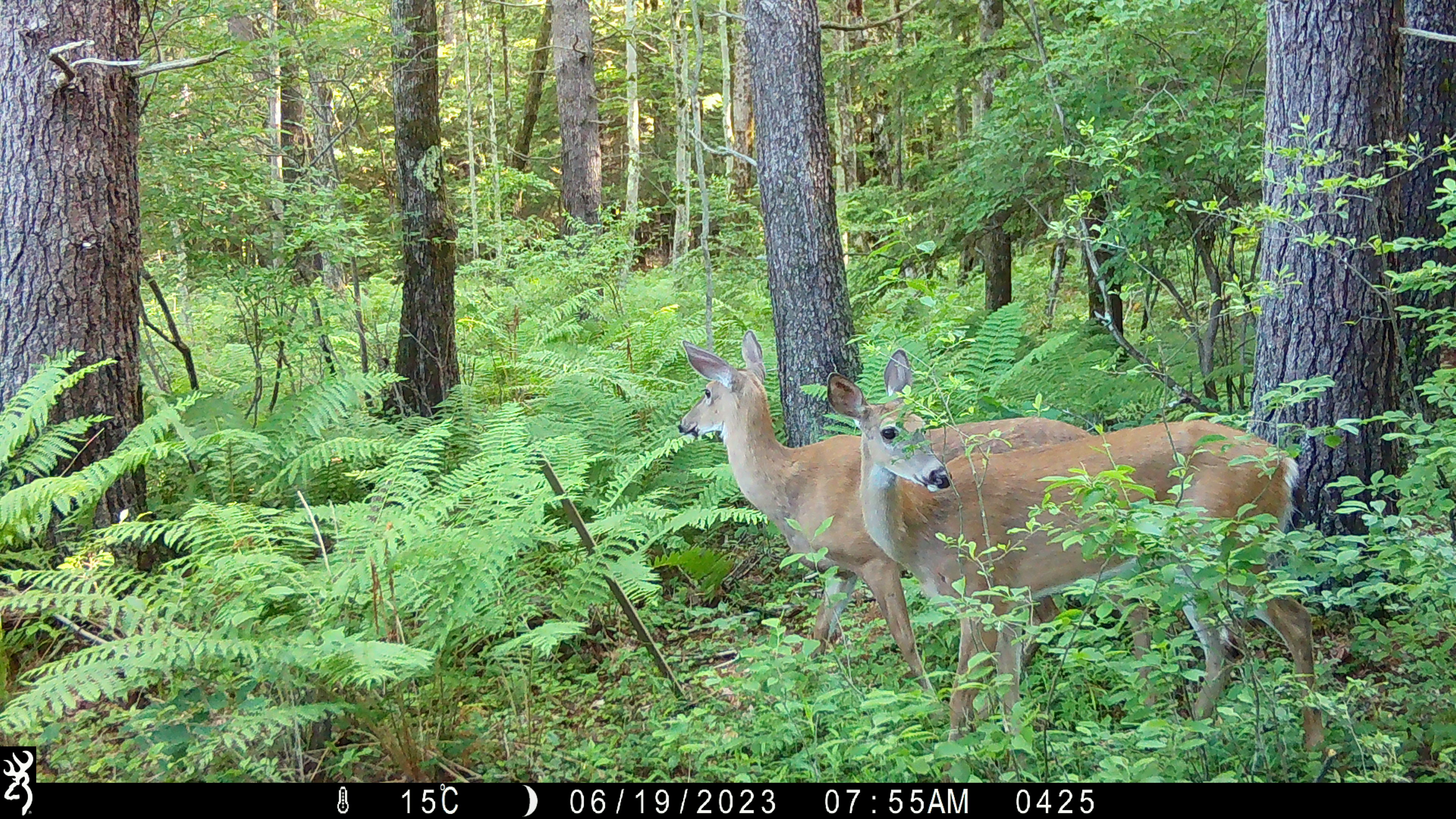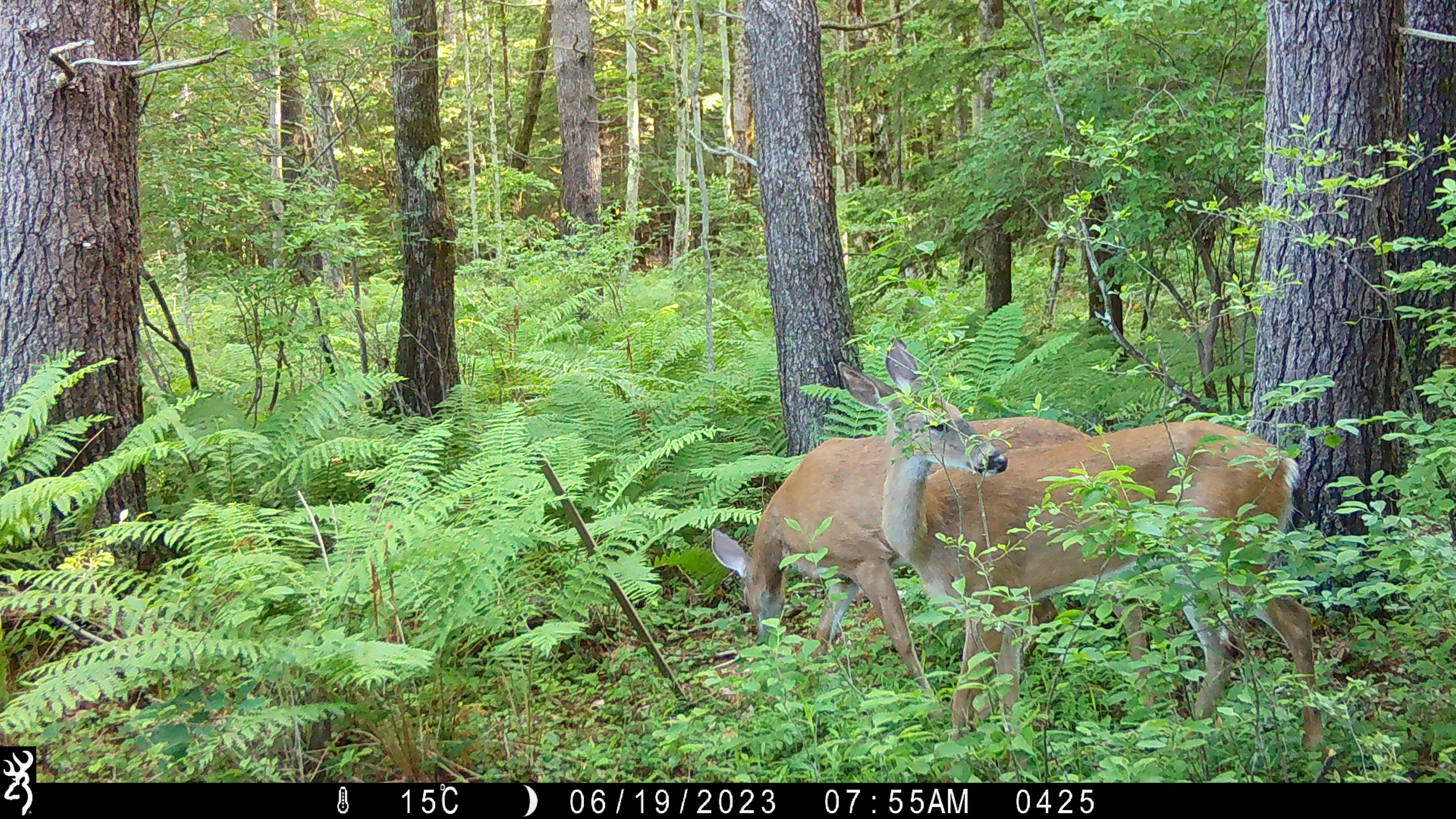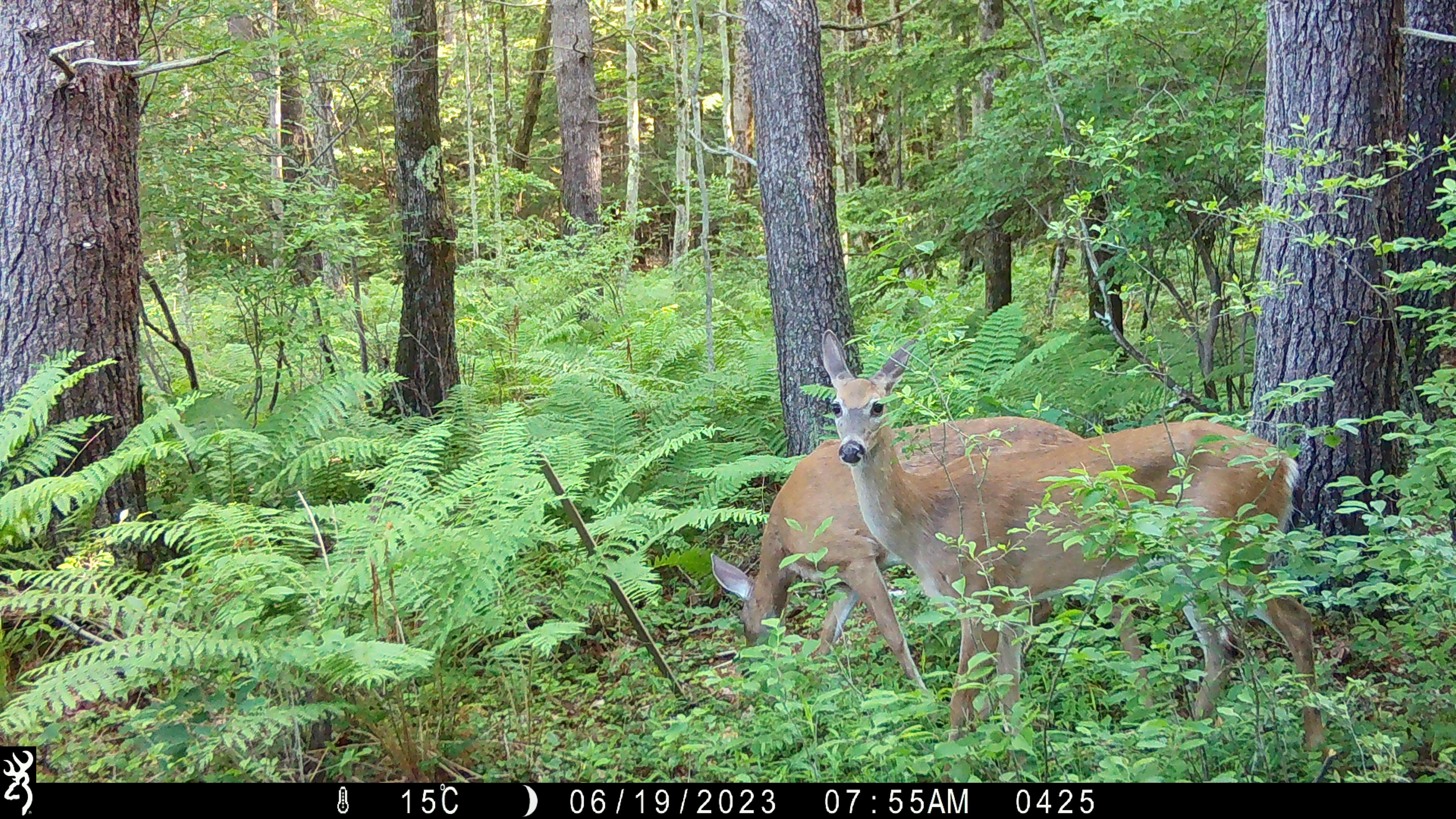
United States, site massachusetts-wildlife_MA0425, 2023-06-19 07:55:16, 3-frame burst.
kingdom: Animalia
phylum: Chordata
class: Mammalia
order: Artiodactyla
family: Cervidae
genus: Odocoileus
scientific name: Odocoileus virginianus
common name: white-tailed deer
White-tailed deer (Odocoileus virginianus).